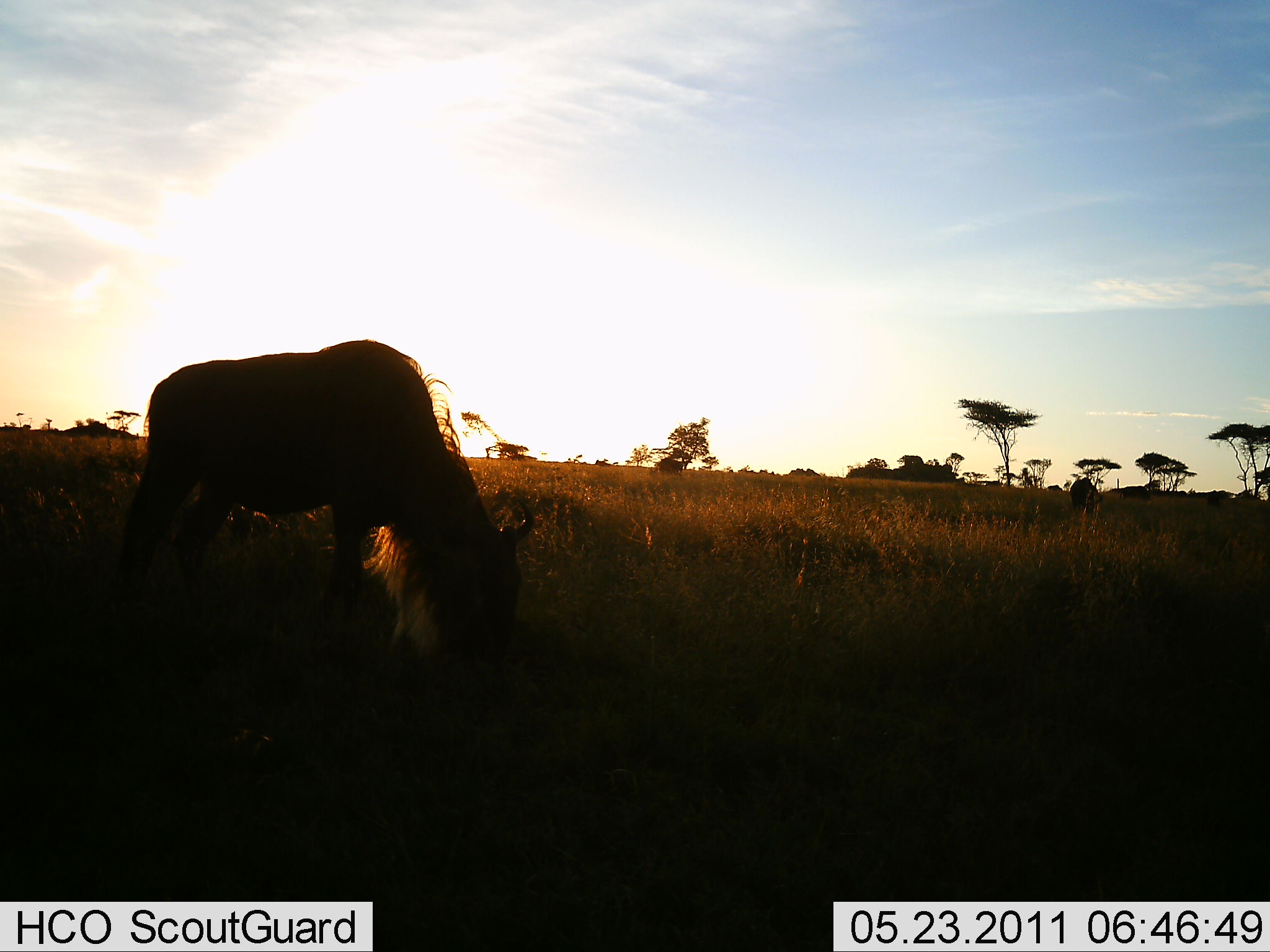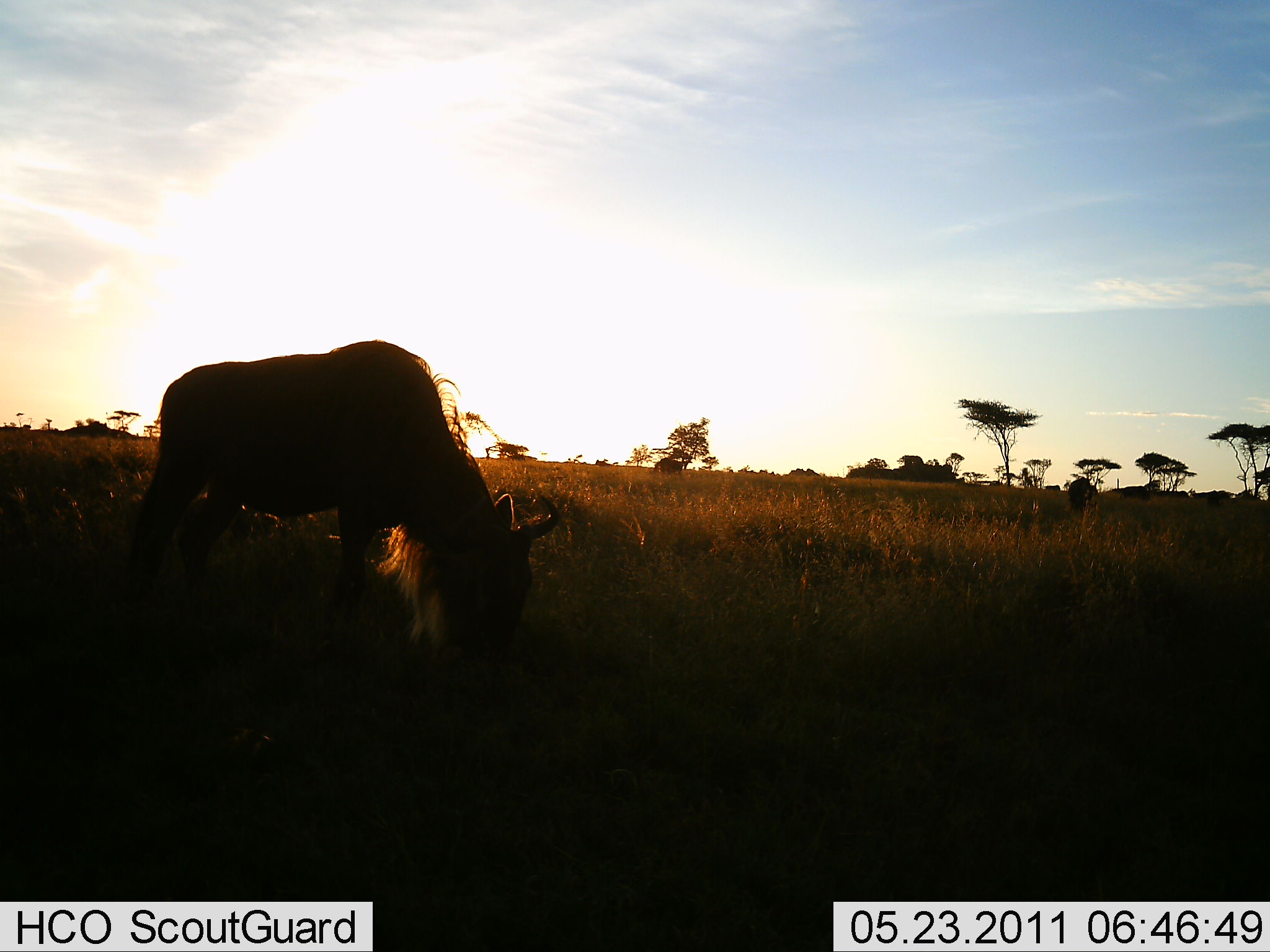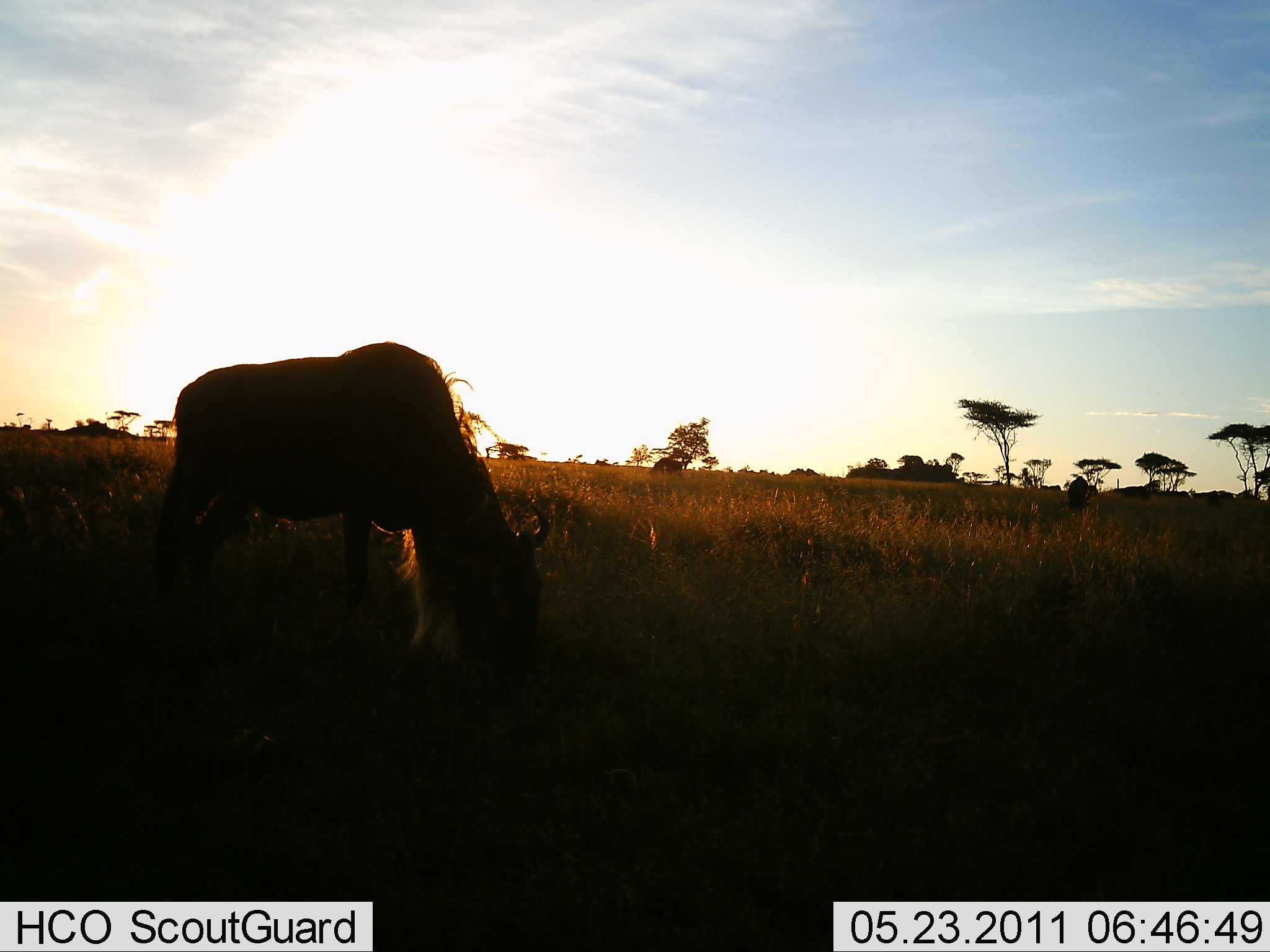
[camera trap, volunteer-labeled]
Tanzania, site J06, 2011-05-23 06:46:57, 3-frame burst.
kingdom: Animalia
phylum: Chordata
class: Mammalia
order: Artiodactyla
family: Bovidae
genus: Connochaetes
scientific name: Connochaetes taurinus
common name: blue wildebeest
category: wildebeest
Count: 1.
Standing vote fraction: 10%.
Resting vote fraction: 0%.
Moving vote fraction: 10%.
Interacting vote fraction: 0%.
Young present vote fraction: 0%.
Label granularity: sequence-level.